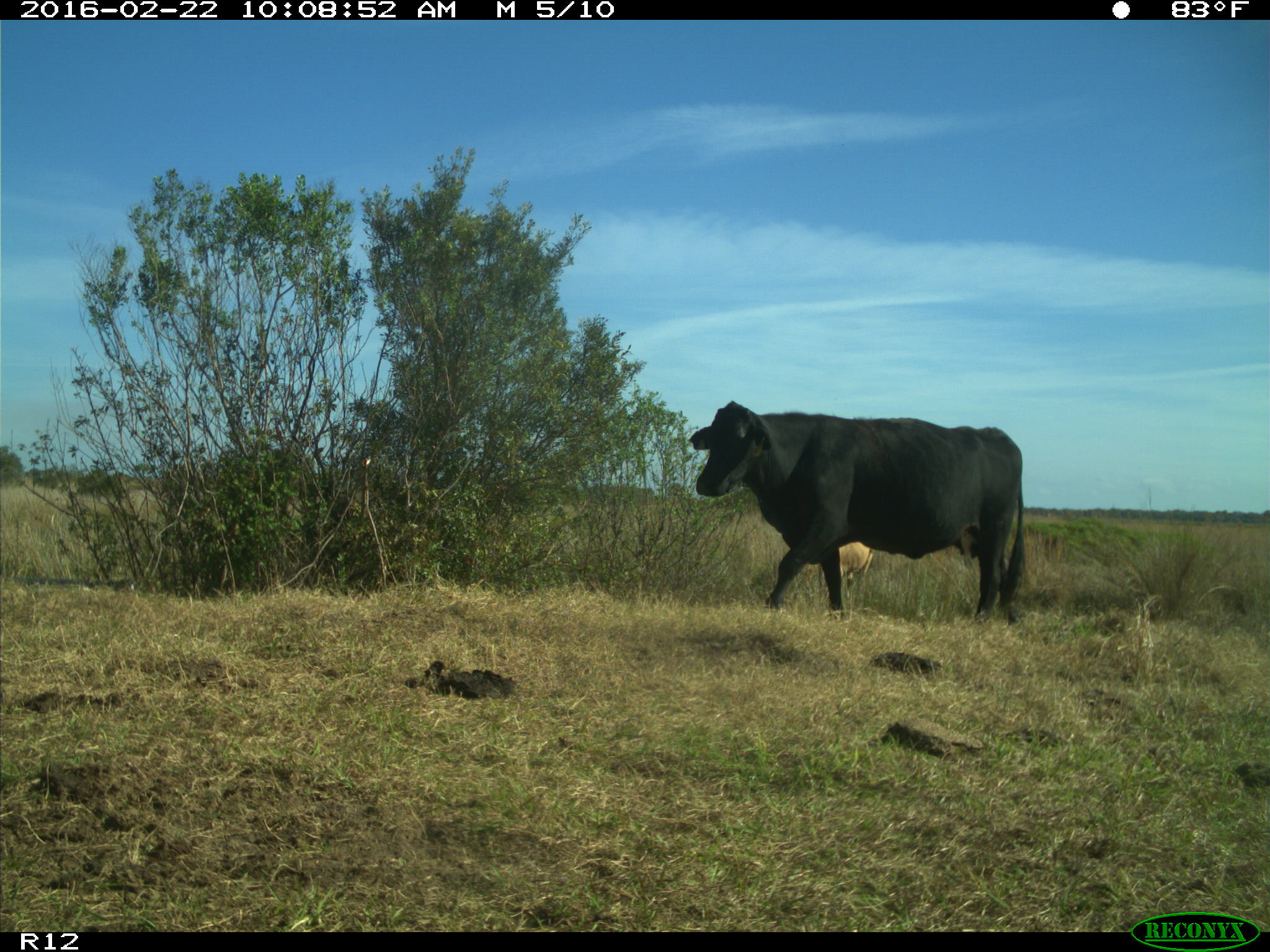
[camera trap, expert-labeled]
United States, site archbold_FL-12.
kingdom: Animalia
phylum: Chordata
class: Mammalia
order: Artiodactyla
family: Bovidae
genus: Bos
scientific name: Bos taurus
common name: domestic cow